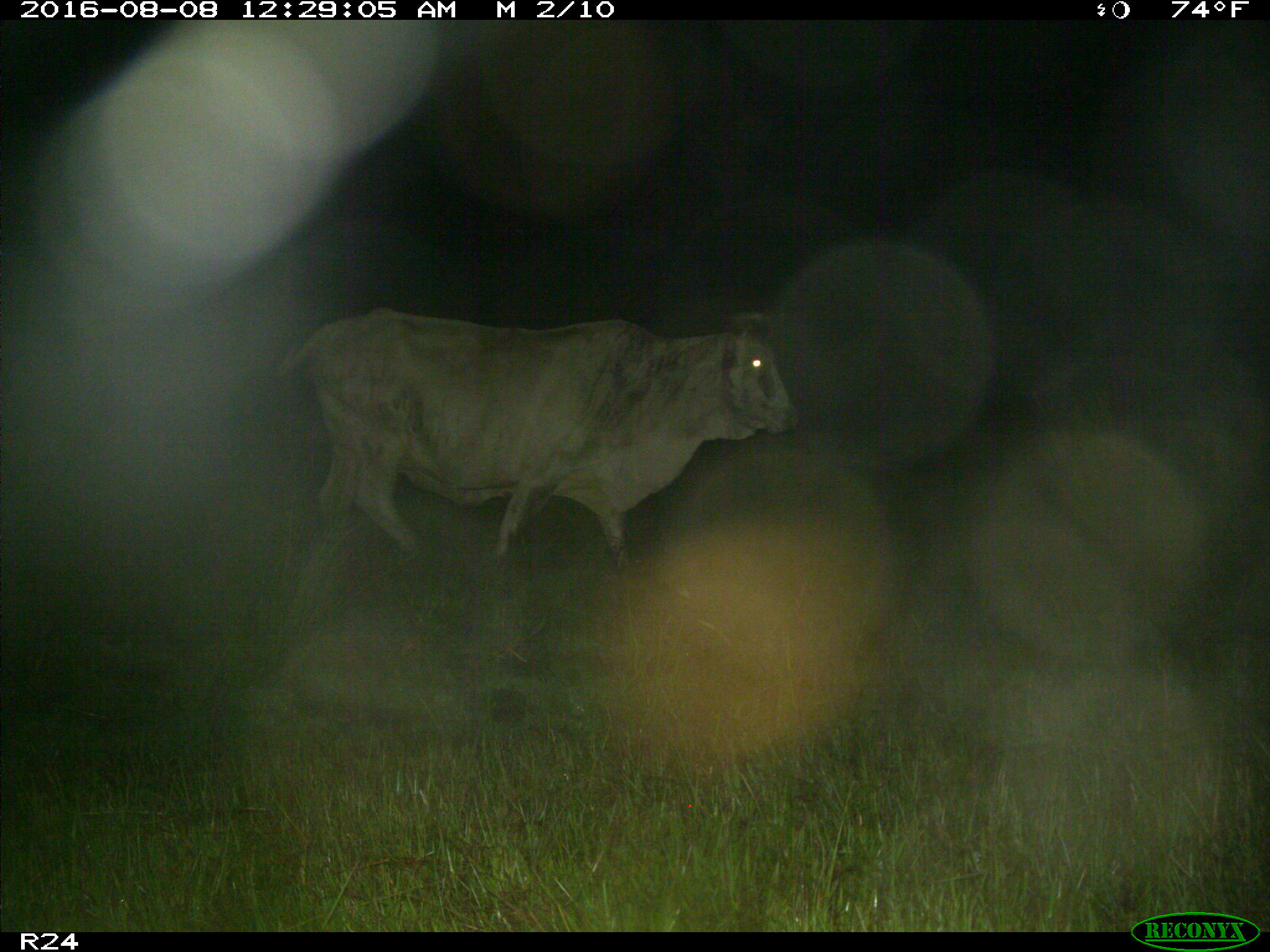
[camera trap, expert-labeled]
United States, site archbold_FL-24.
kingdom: Animalia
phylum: Chordata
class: Mammalia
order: Artiodactyla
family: Bovidae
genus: Bos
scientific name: Bos taurus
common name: domestic cow